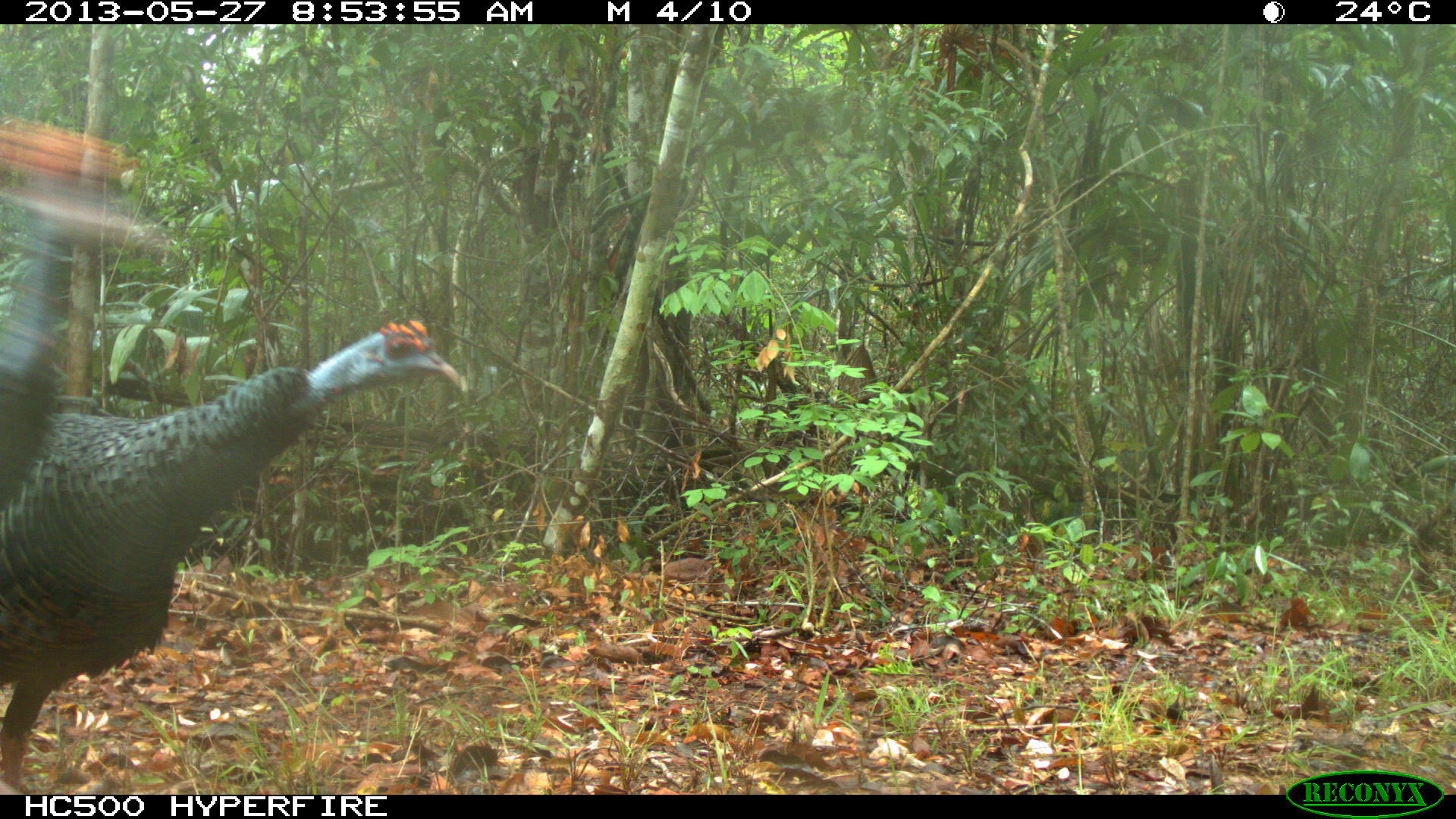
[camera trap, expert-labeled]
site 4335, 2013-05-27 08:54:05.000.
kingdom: Animalia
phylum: Chordata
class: Aves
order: Galliformes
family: Phasianidae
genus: Meleagris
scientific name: Meleagris ocellata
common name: ocellated turkey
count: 2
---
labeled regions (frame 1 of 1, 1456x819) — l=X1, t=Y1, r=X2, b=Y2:
meleagris ocellata: l=0, t=316, r=469, b=790; l=0, t=115, r=181, b=506